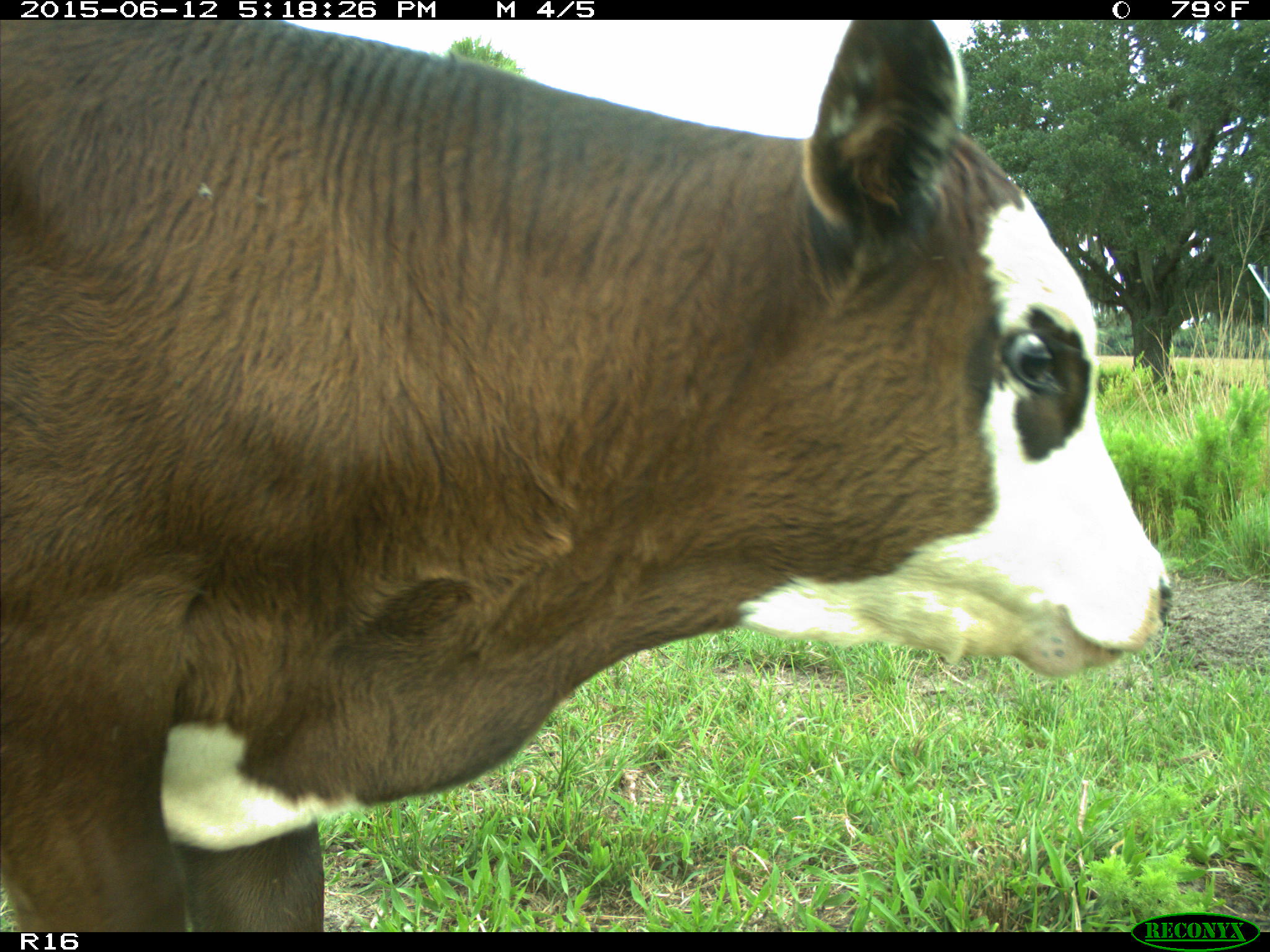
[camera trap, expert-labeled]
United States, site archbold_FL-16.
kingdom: Animalia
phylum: Chordata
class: Mammalia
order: Artiodactyla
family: Bovidae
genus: Bos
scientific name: Bos taurus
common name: domestic cow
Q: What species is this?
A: Bos taurus (domestic cow).